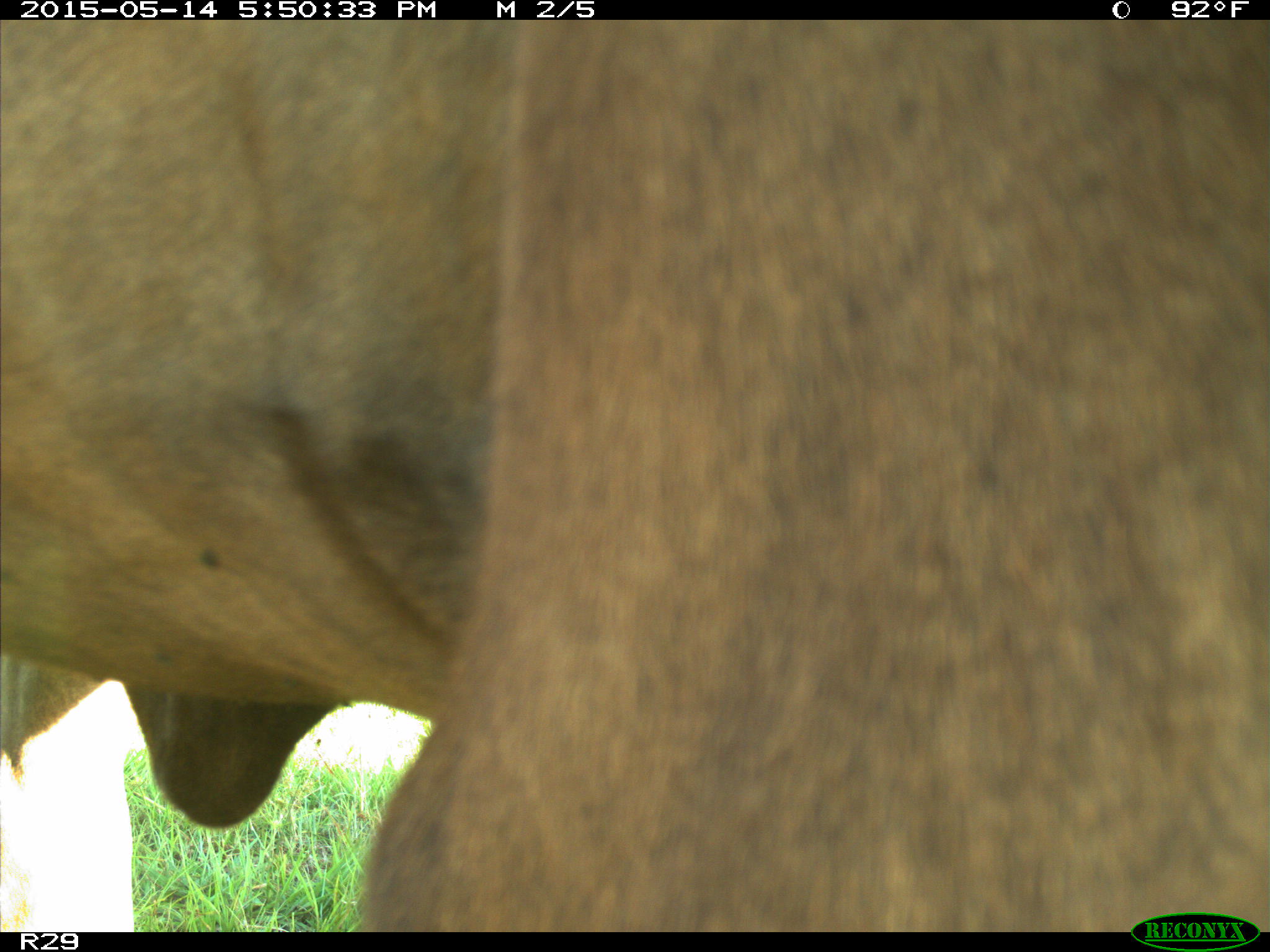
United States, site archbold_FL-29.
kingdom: Animalia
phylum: Chordata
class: Mammalia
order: Artiodactyla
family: Bovidae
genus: Bos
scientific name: Bos taurus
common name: domestic cow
Bos taurus (domestic cow).